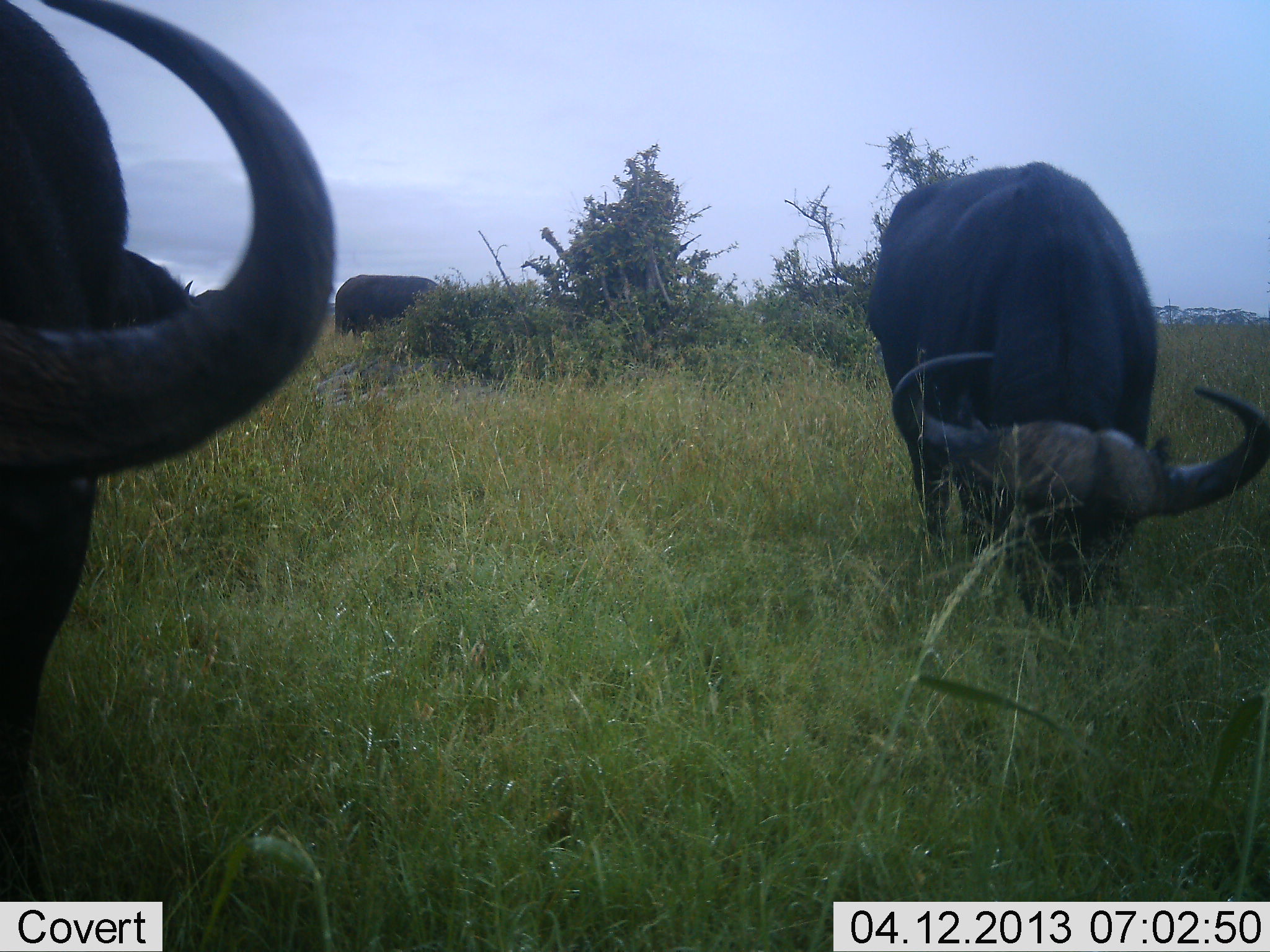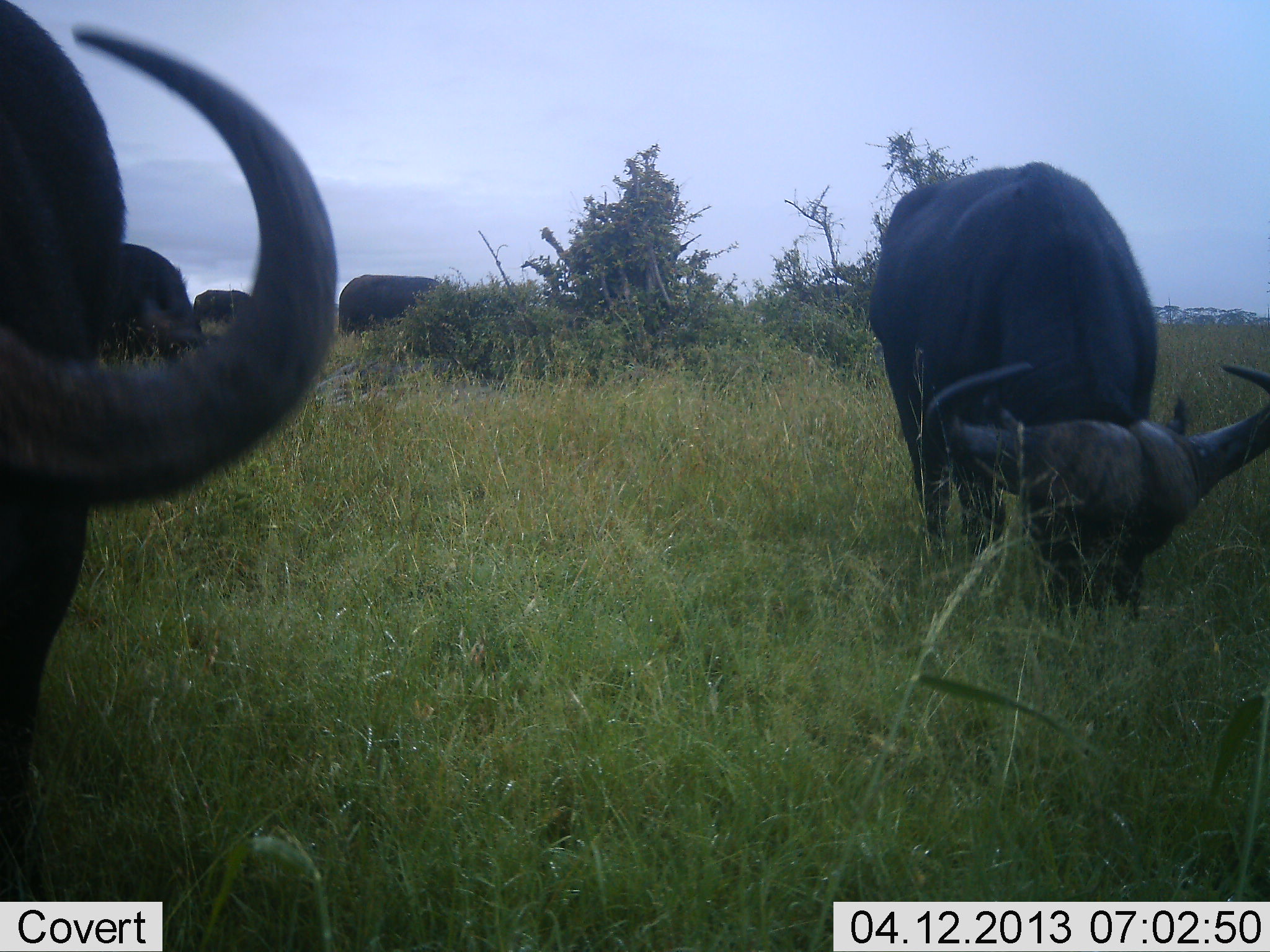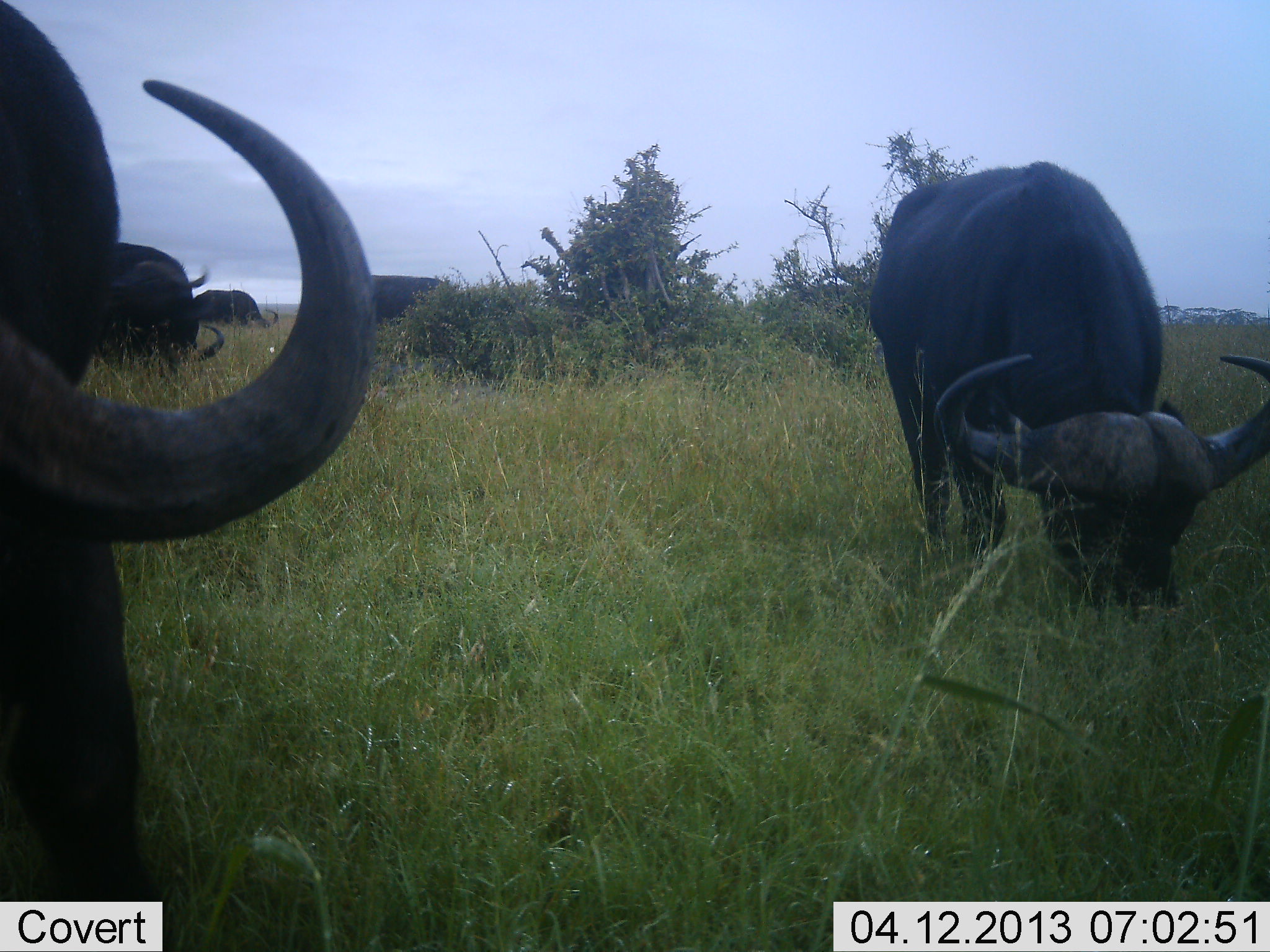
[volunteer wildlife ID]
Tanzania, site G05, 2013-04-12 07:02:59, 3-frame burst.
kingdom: Animalia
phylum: Chordata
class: Mammalia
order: Artiodactyla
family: Bovidae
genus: Syncerus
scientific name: Syncerus caffer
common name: cape buffalo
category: buffalo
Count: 5.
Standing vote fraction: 28%.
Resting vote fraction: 0%.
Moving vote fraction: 3%.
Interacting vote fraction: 0%.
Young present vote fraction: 0%.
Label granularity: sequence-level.